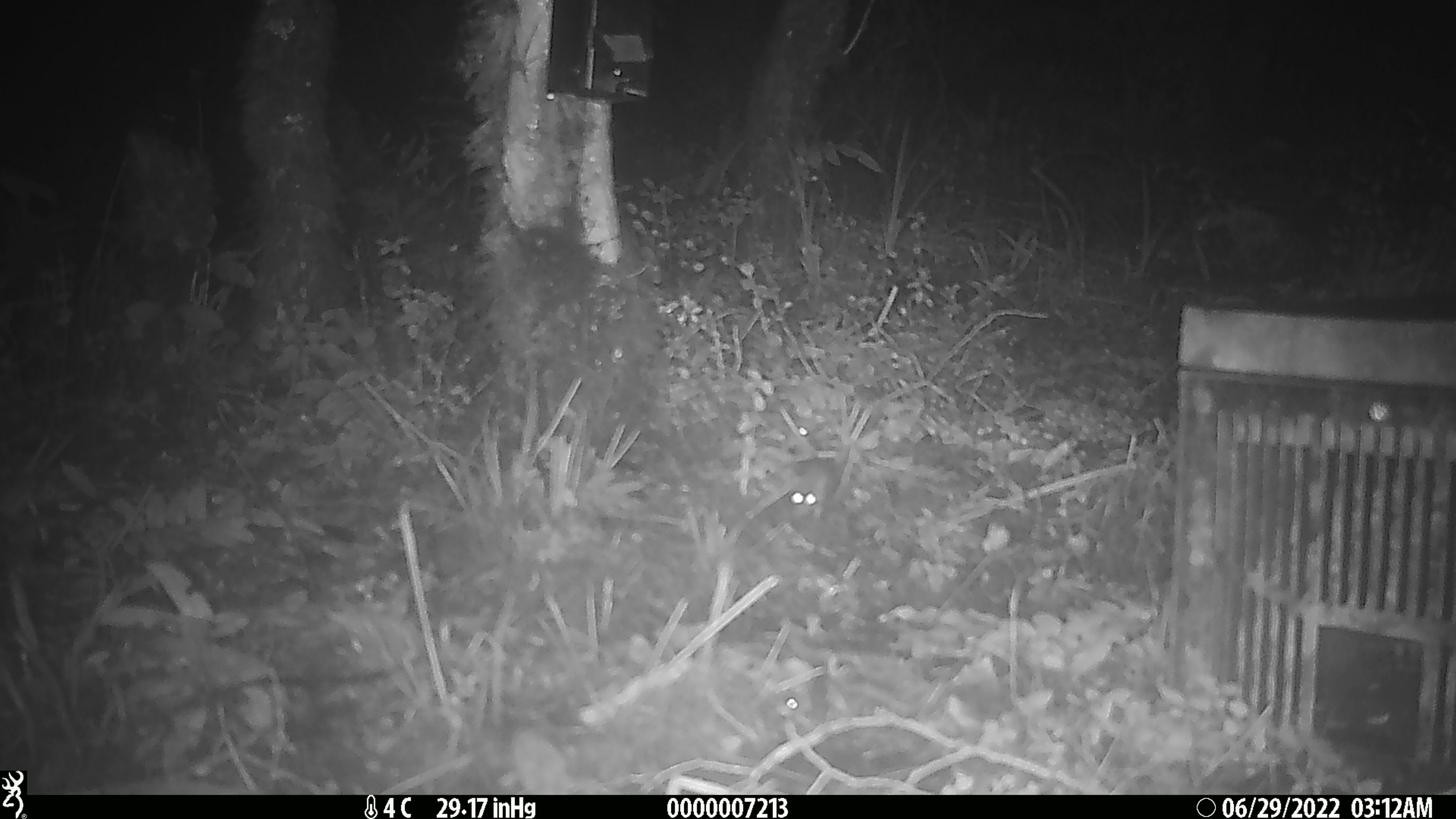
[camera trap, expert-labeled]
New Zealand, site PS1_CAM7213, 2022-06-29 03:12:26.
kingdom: Animalia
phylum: Chordata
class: Mammalia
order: Rodentia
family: Muridae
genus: Mus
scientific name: Mus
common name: mouse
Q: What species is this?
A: Mouse (Mus).